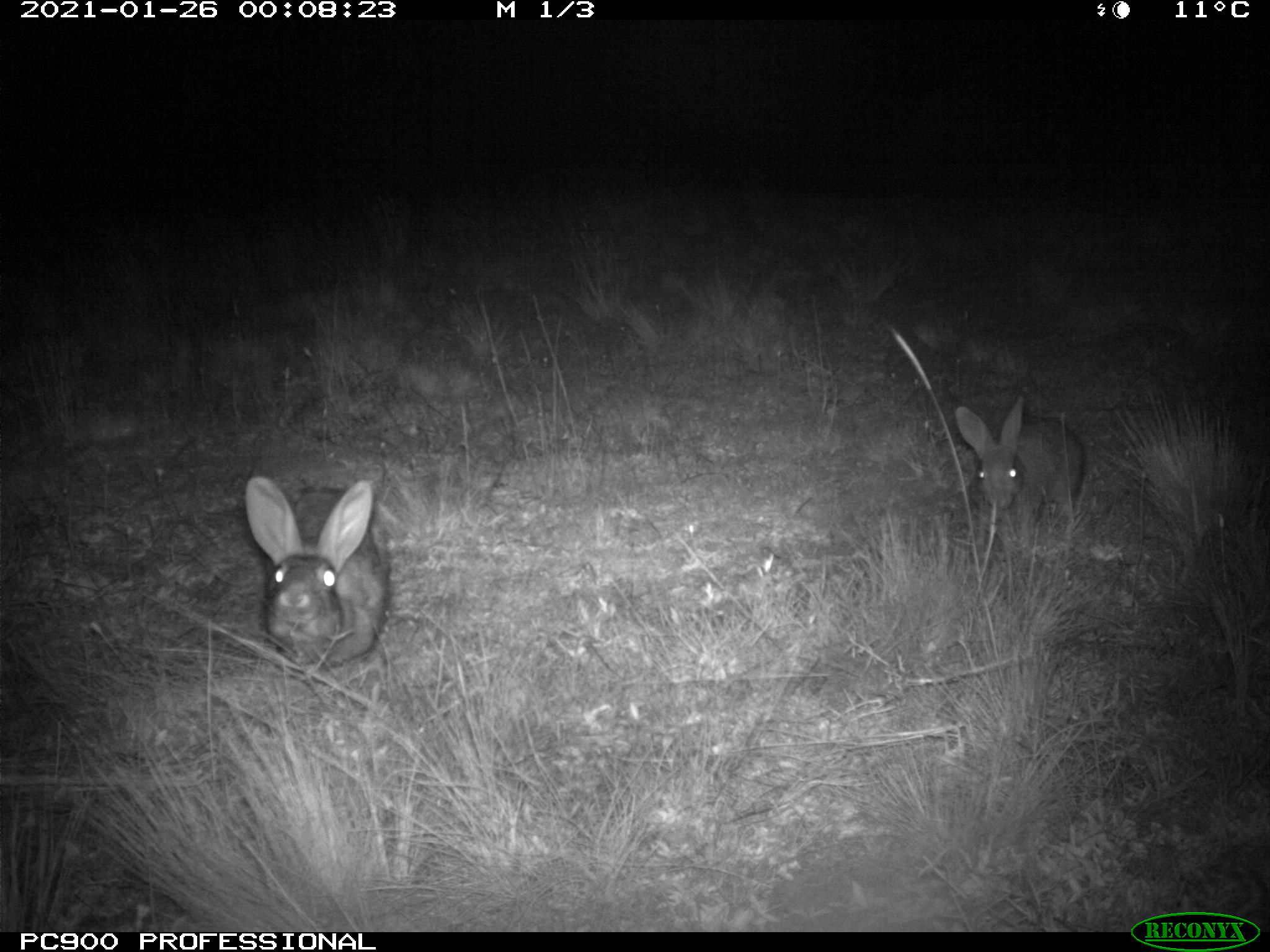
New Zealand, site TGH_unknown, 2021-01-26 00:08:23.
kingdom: Animalia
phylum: Chordata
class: Mammalia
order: Lagomorpha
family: Leporidae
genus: Oryctolagus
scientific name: Oryctolagus cuniculus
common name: european rabbit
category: rabbit